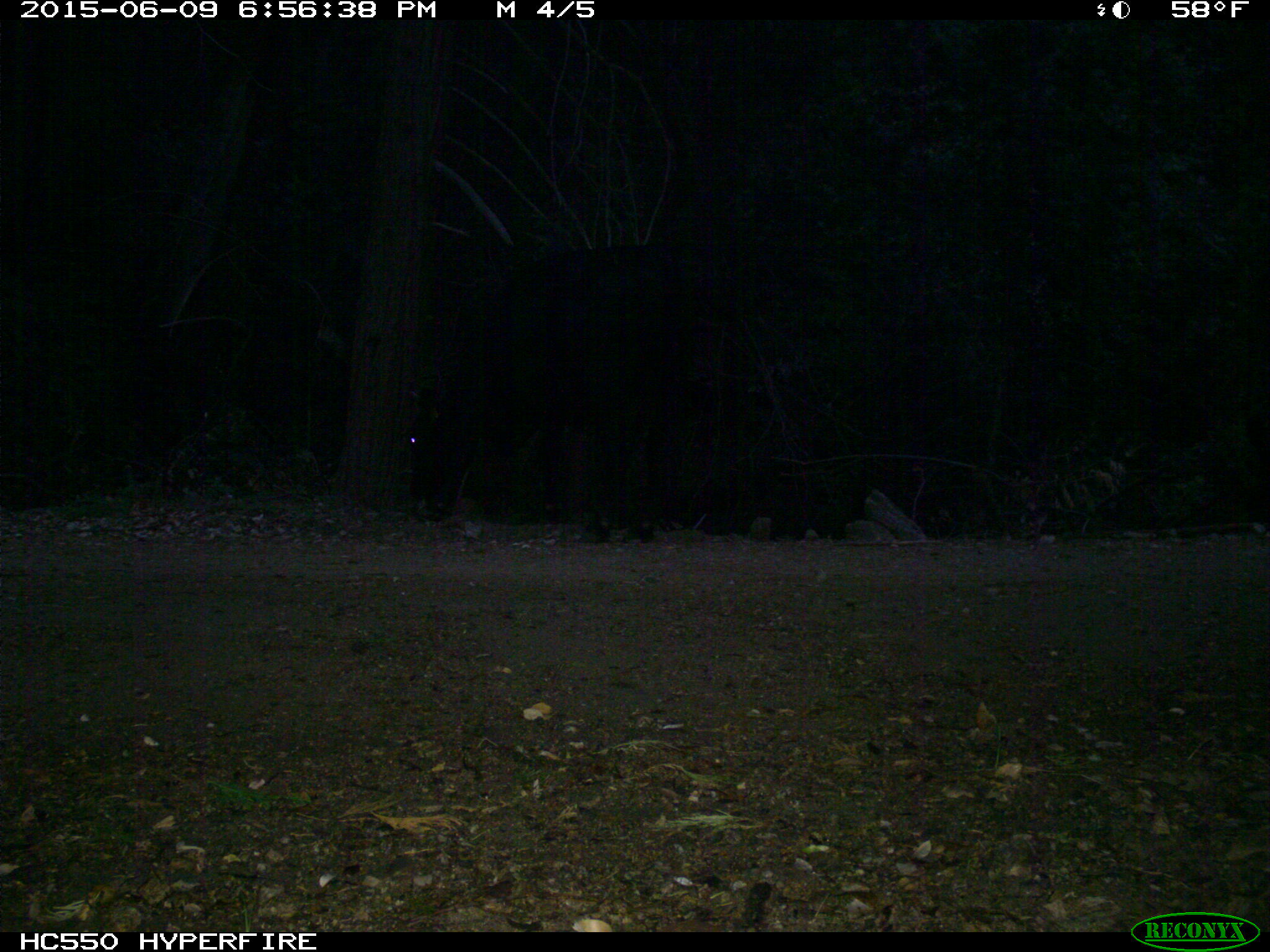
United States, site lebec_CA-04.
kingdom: Animalia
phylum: Chordata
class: Mammalia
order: Artiodactyla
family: Bovidae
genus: Bos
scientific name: Bos taurus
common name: domestic cow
Bos taurus (domestic cow).